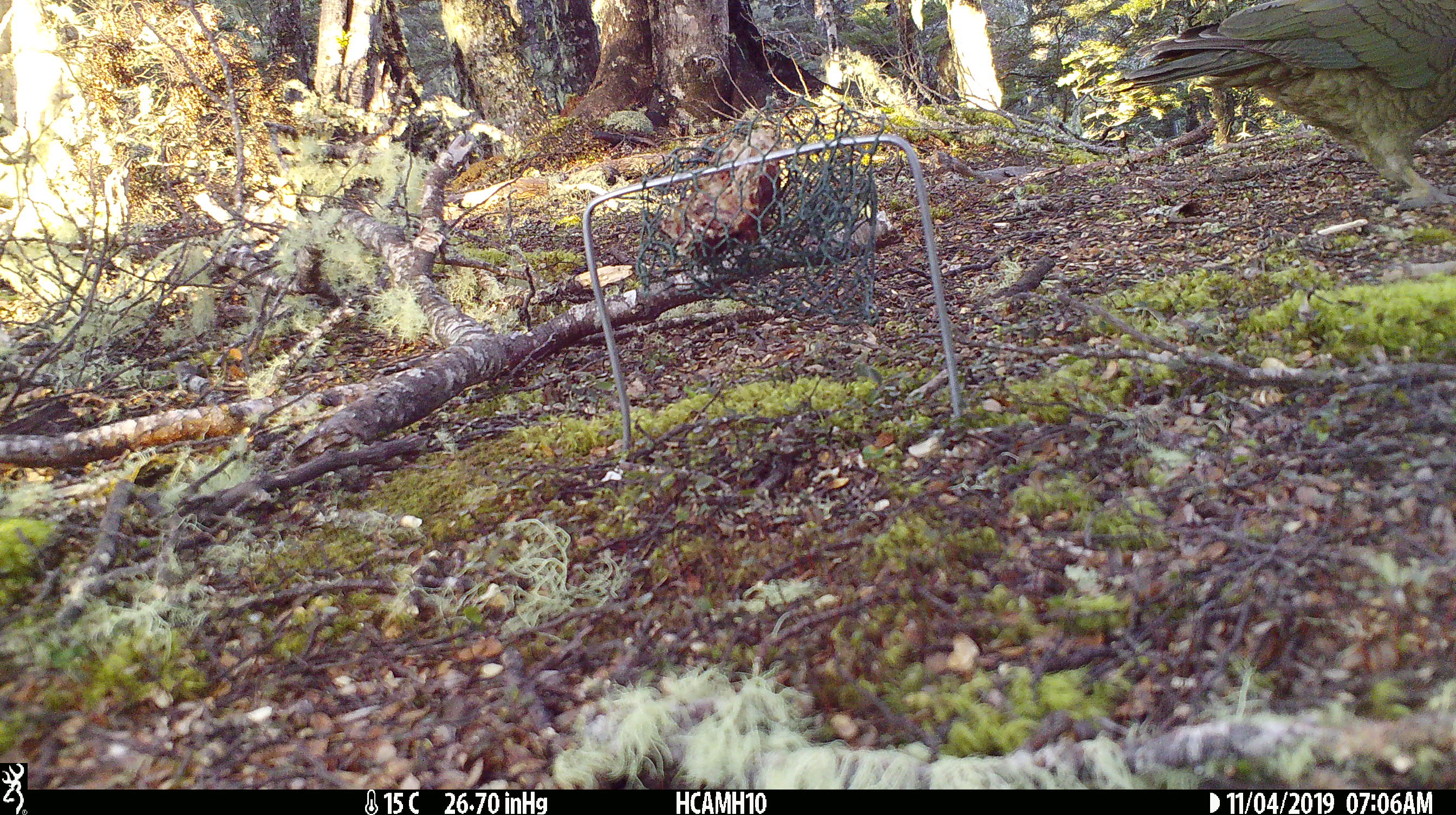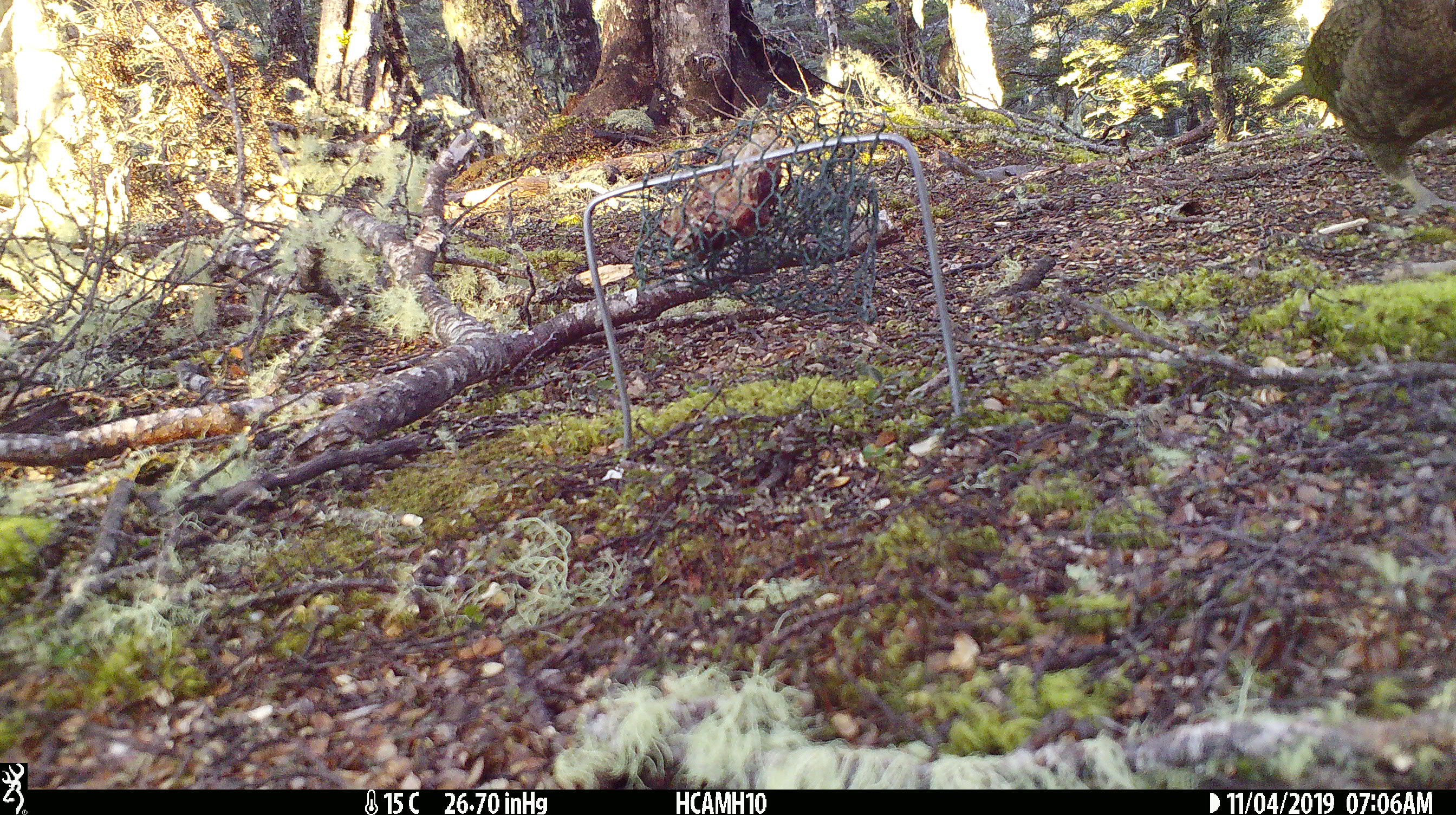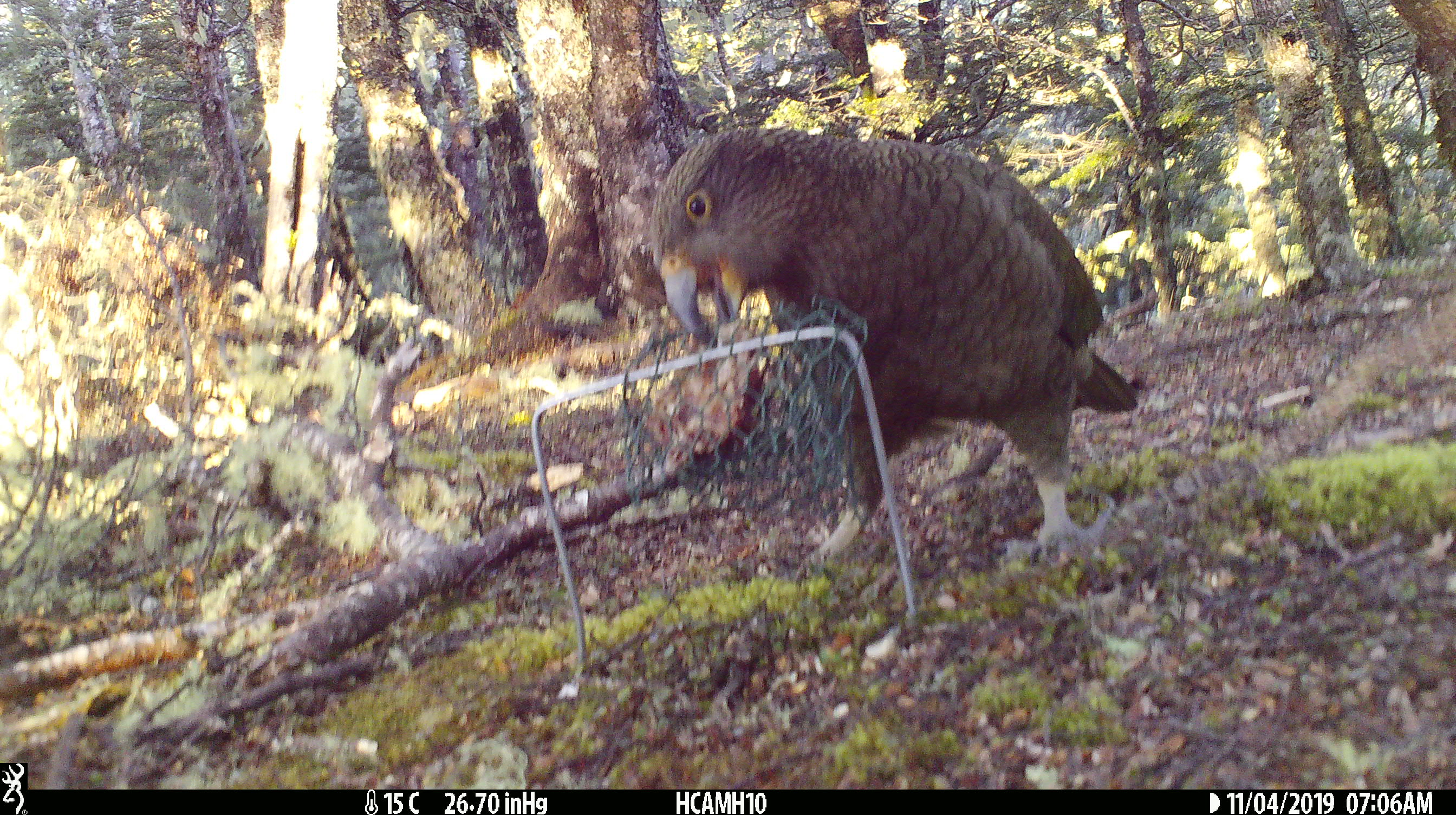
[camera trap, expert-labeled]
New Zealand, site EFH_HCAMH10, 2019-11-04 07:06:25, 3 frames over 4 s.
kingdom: Animalia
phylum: Chordata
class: Aves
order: Psittaciformes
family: Strigopidae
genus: Nestor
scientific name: Nestor notabilis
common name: kea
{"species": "kea (Nestor notabilis)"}